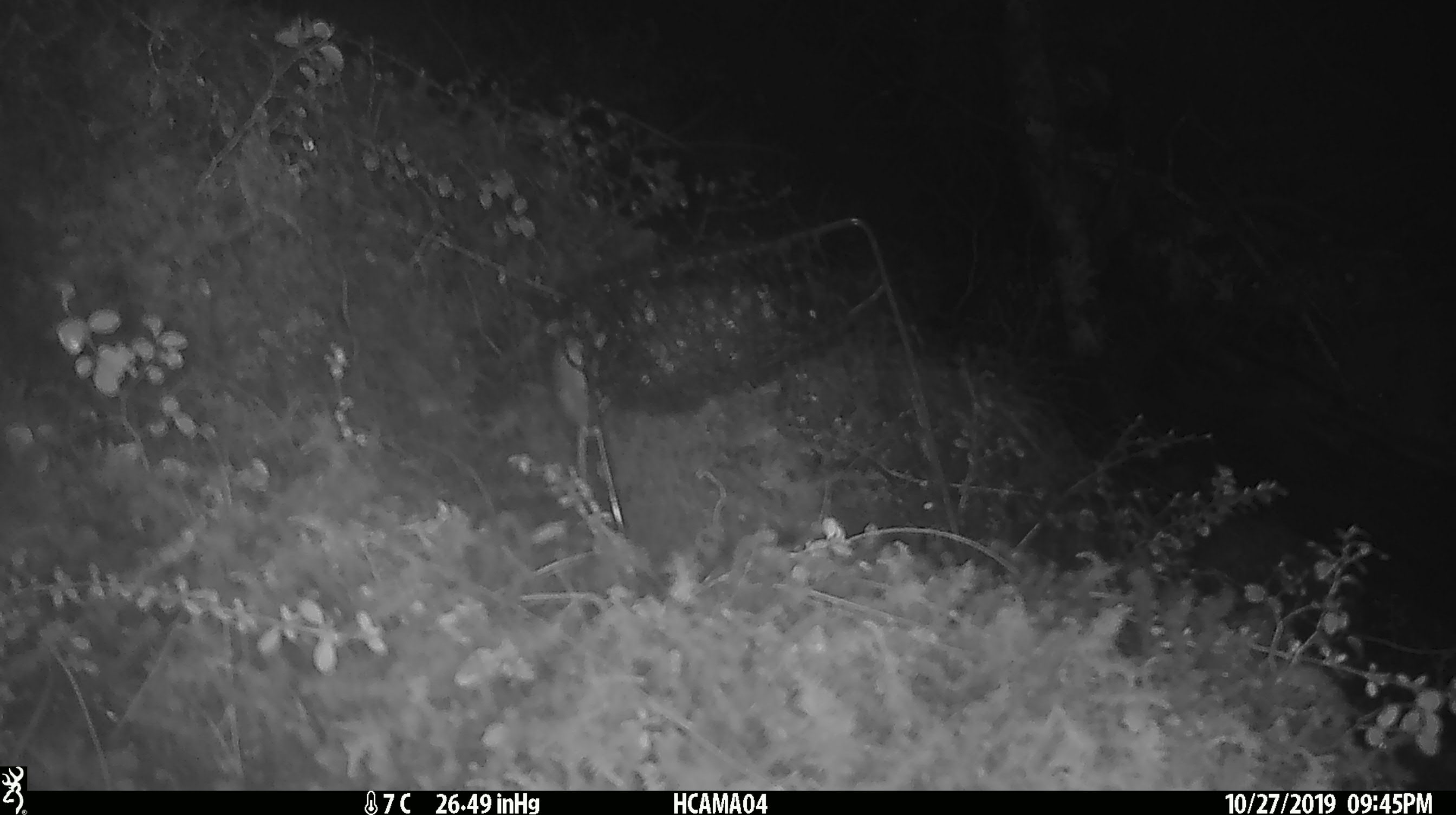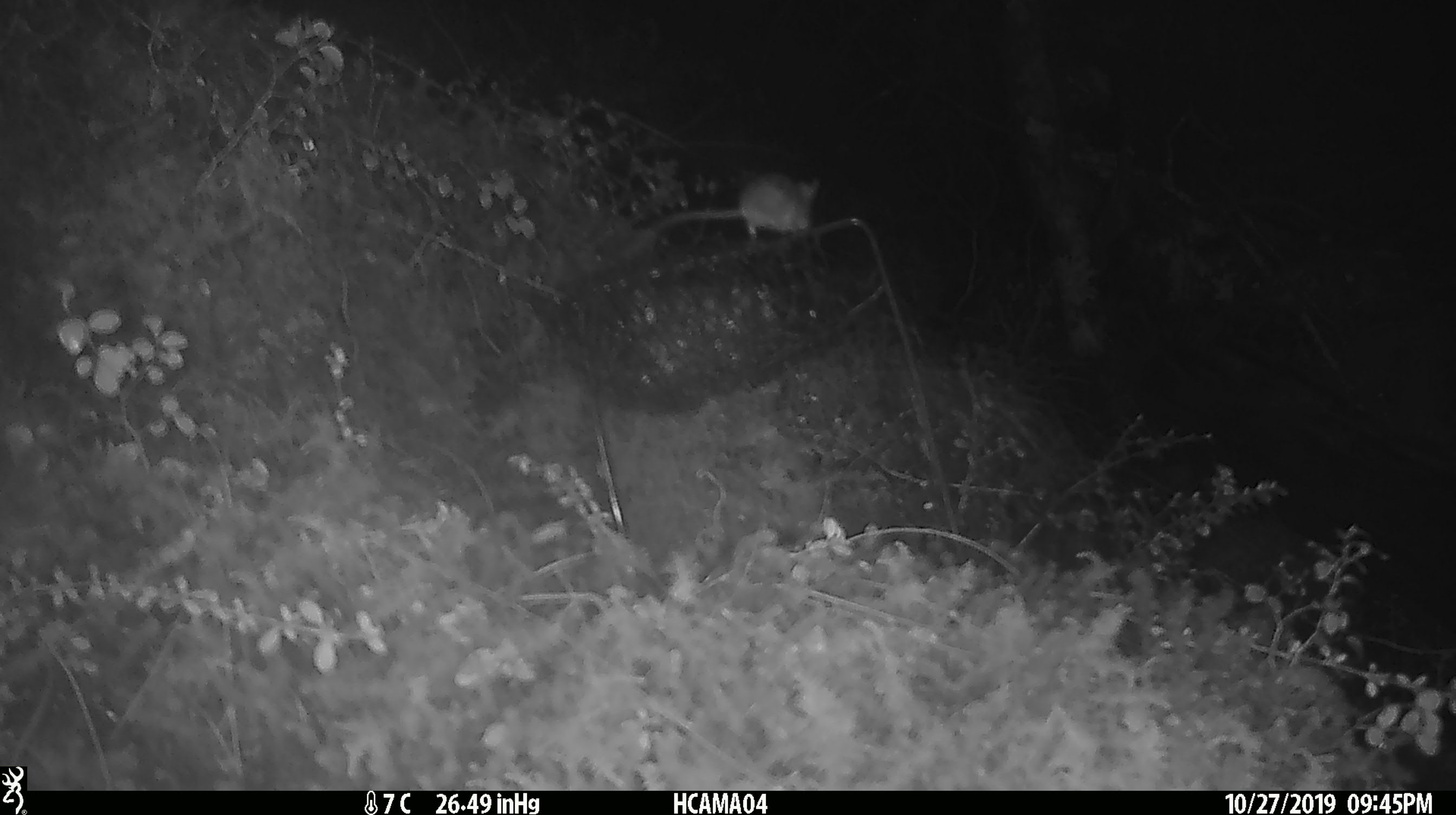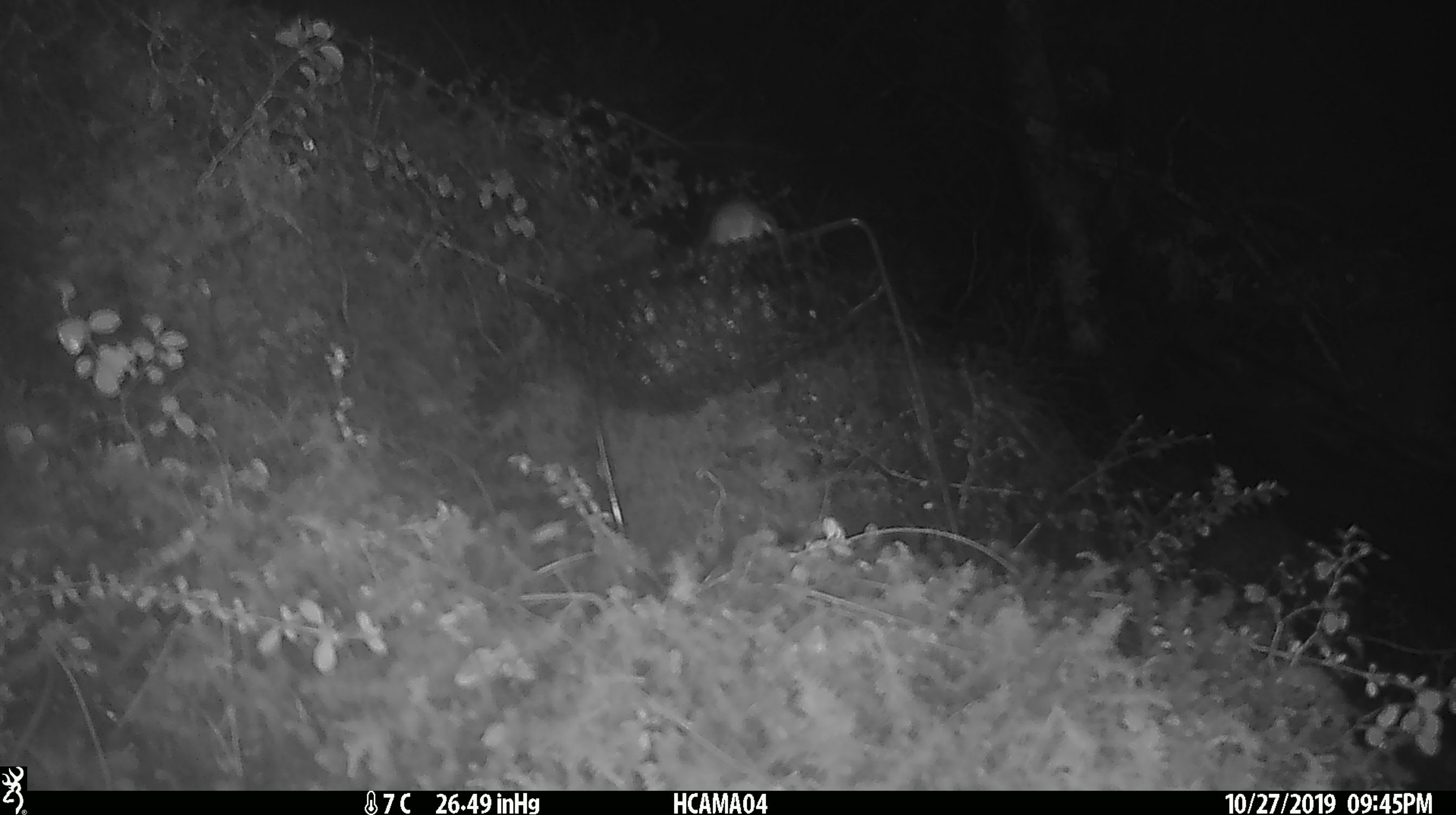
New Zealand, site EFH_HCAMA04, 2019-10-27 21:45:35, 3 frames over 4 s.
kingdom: Animalia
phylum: Chordata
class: Mammalia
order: Rodentia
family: Muridae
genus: Mus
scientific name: Mus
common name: mouse